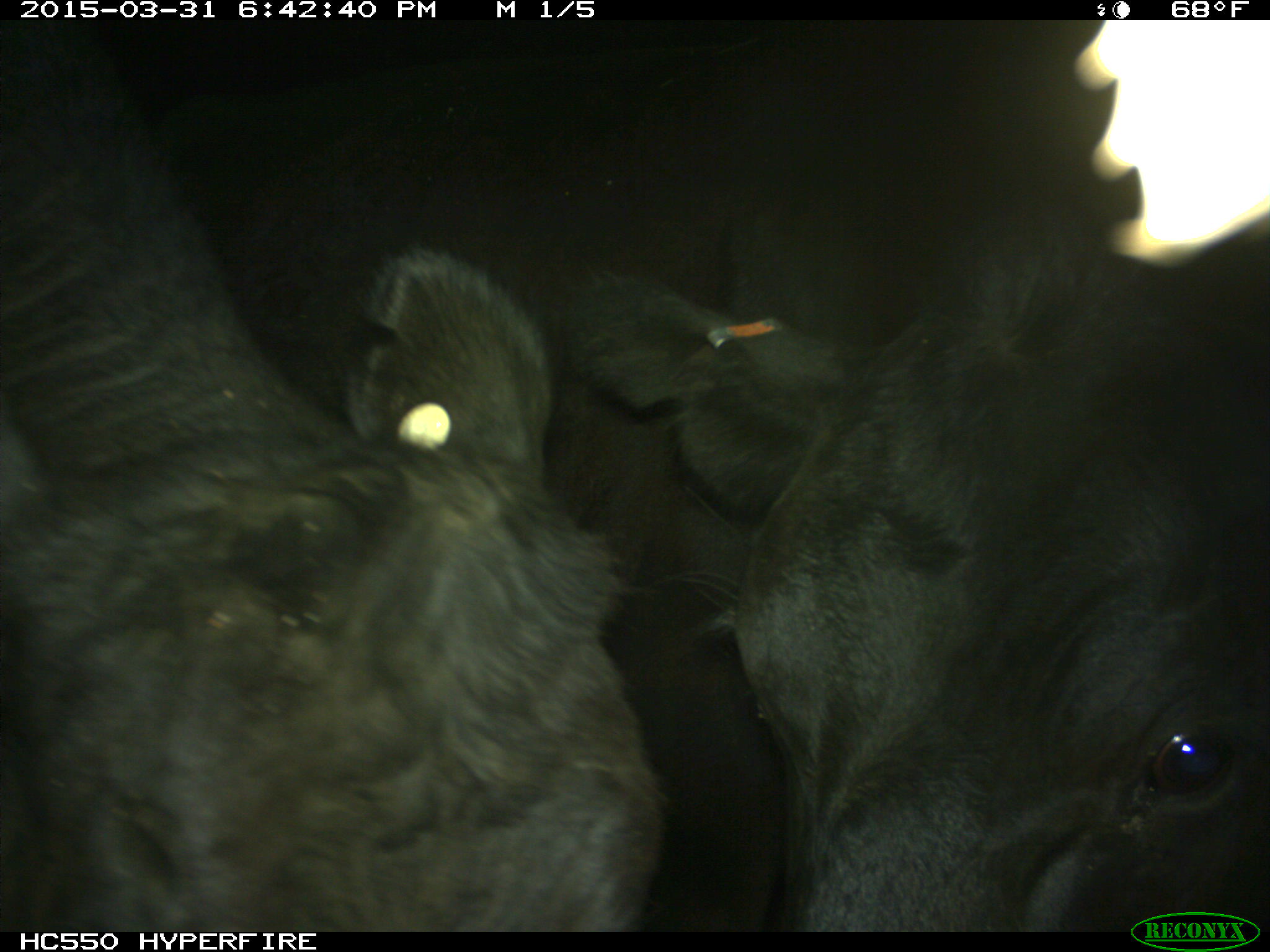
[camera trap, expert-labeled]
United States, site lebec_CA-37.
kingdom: Animalia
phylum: Chordata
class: Mammalia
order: Artiodactyla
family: Bovidae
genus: Bos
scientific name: Bos taurus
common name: domestic cow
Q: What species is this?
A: Bos taurus (domestic cow).